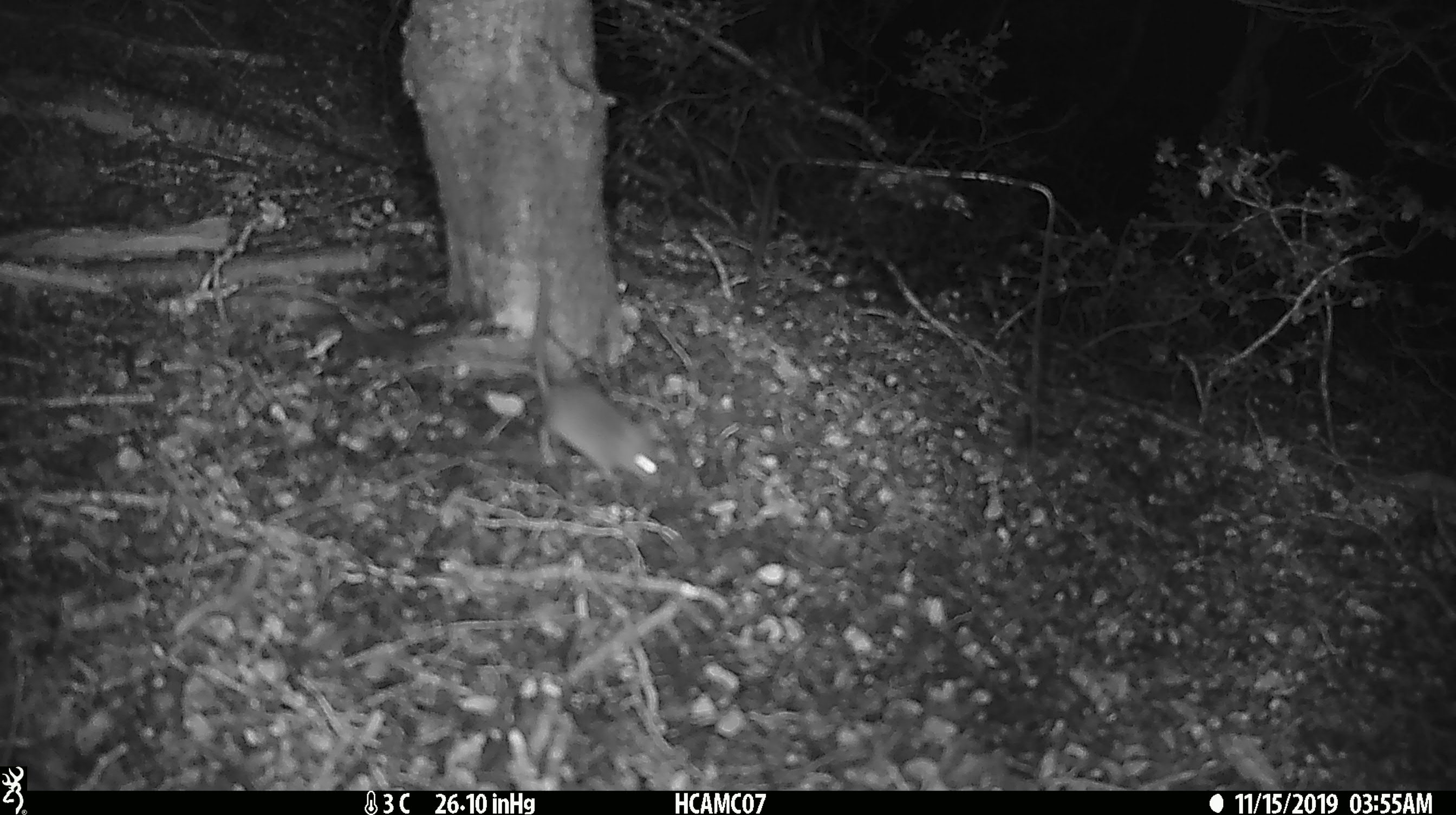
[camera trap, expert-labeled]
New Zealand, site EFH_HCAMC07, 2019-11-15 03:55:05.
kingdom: Animalia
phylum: Chordata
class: Mammalia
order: Rodentia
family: Muridae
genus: Mus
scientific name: Mus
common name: mouse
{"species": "mouse (Mus)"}